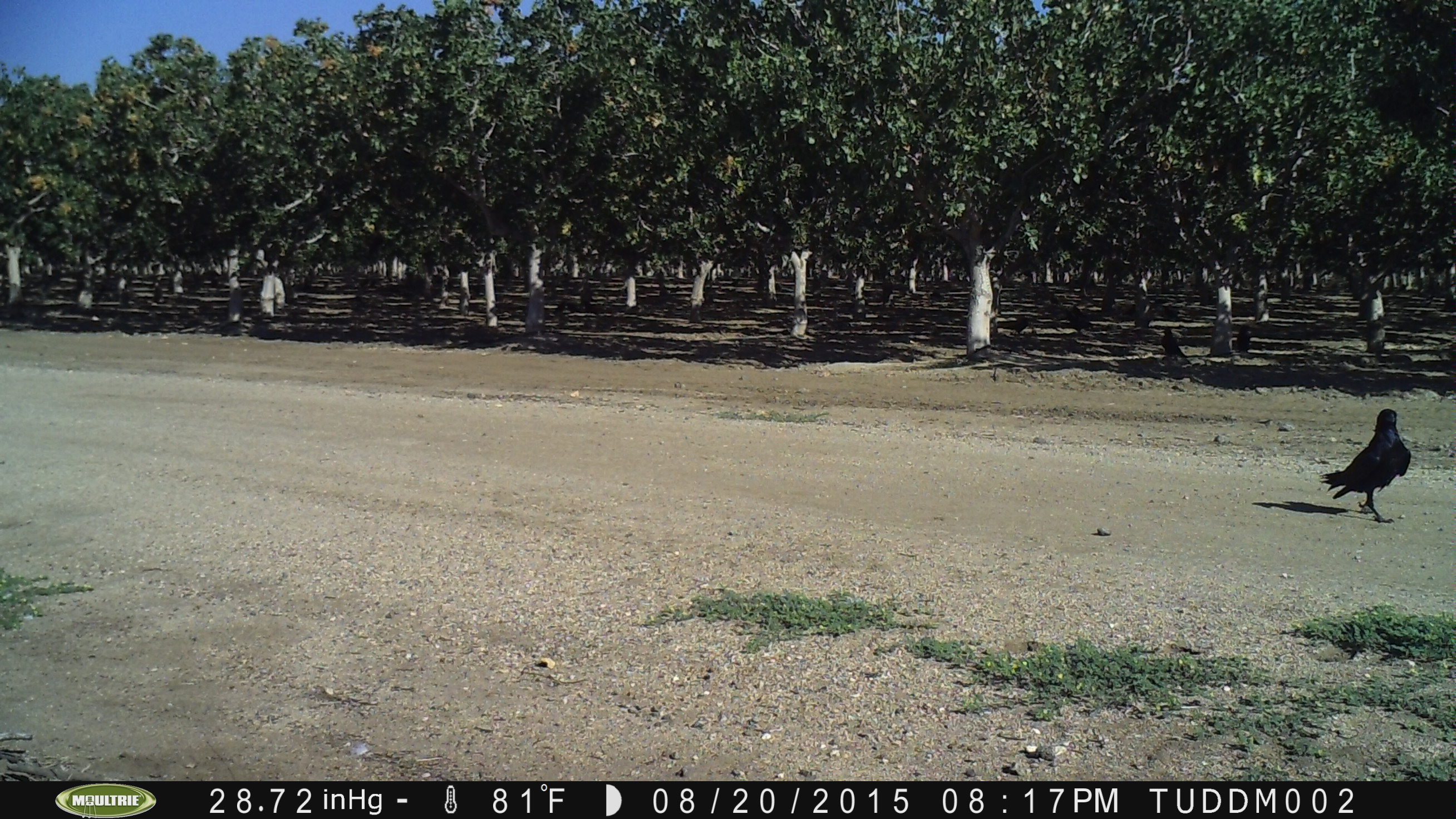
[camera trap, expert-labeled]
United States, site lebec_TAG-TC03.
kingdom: Animalia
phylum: Chordata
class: Aves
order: Passeriformes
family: Corvidae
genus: Corvus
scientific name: Corvus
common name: crows and ravens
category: unidentified corvus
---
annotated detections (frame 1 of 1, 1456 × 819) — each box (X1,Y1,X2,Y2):
animal: (1318,408,1411,524)